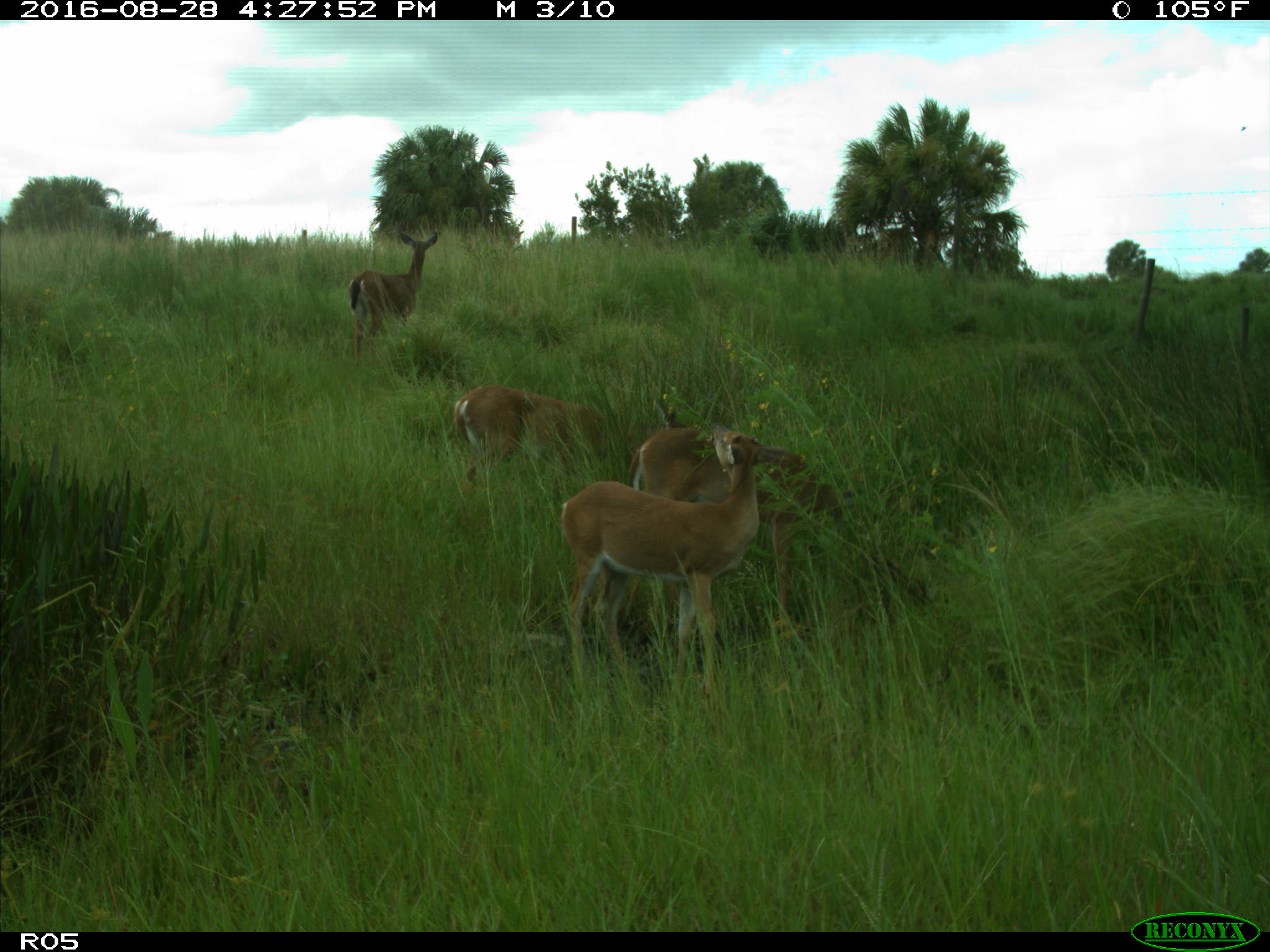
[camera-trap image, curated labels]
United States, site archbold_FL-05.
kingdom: Animalia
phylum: Chordata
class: Mammalia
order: Artiodactyla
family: Cervidae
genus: Odocoileus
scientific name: Odocoileus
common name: deer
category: unidentified deer